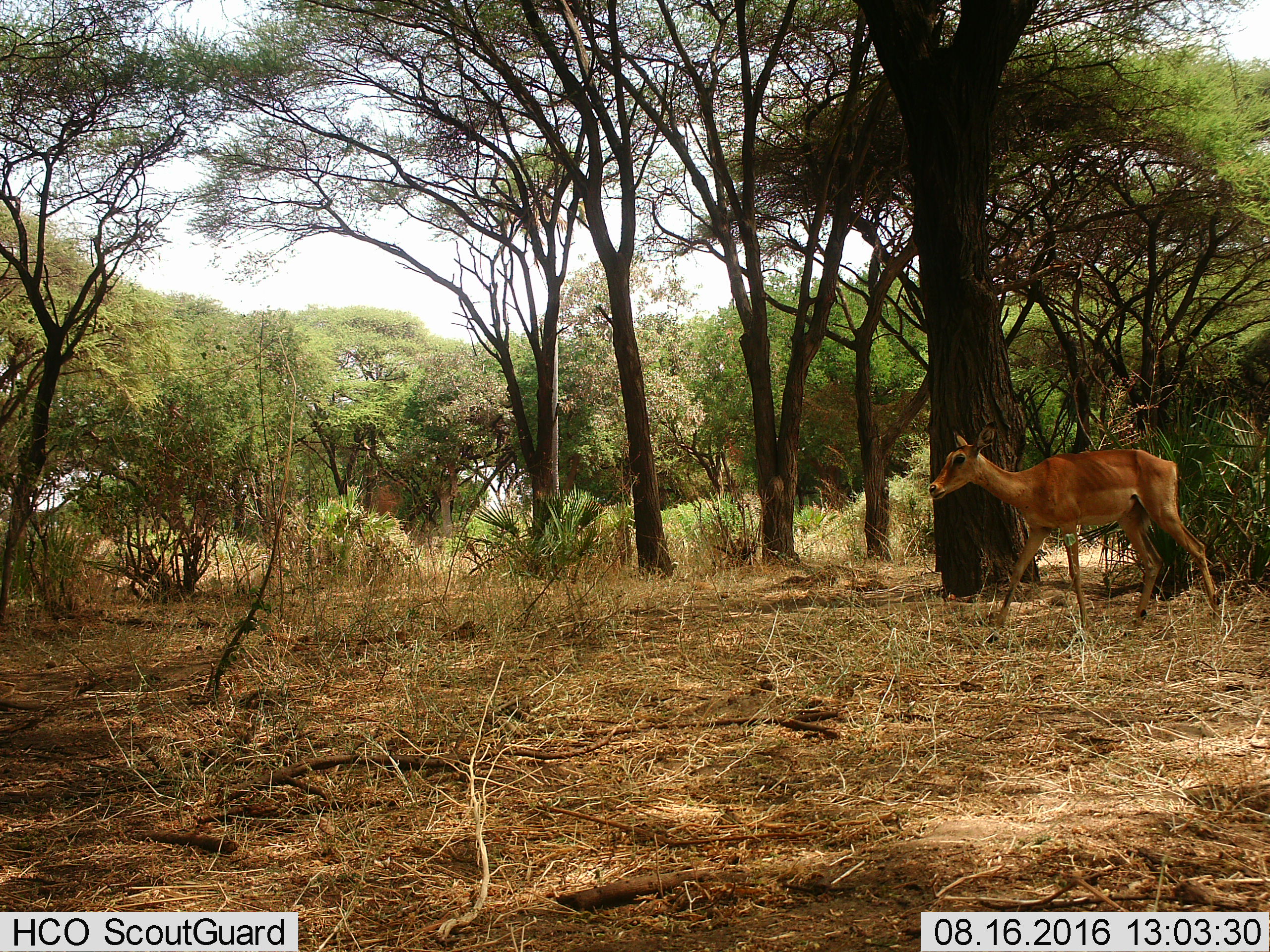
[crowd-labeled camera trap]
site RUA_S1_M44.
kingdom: Animalia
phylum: Chordata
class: Mammalia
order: Artiodactyla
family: Bovidae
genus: Aepyceros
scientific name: Aepyceros melampus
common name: impala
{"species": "impala (Aepyceros melampus)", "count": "1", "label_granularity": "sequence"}